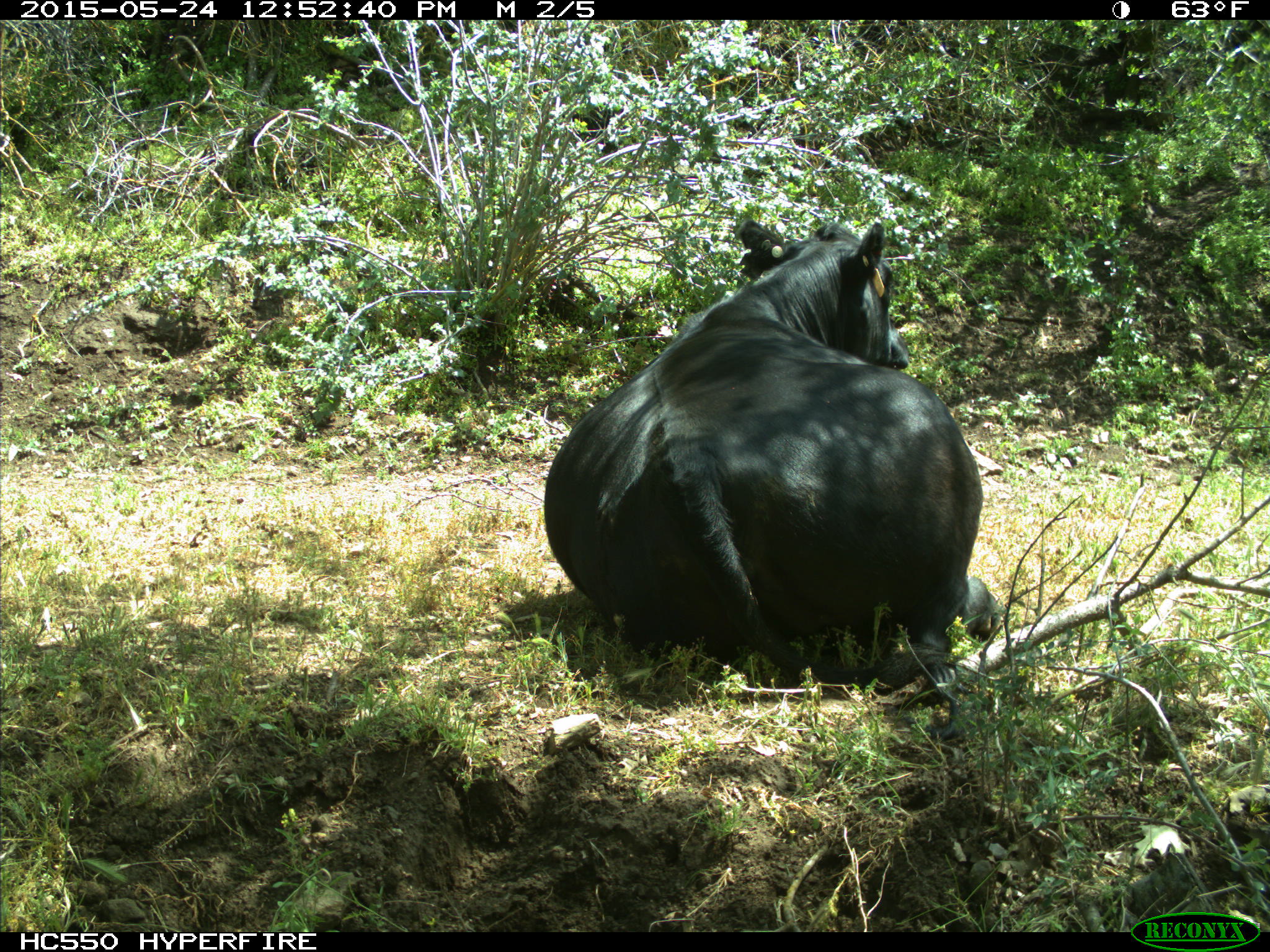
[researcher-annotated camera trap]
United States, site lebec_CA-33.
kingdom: Animalia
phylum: Chordata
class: Mammalia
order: Artiodactyla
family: Bovidae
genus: Bos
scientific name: Bos taurus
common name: domestic cow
Bos taurus (domestic cow).